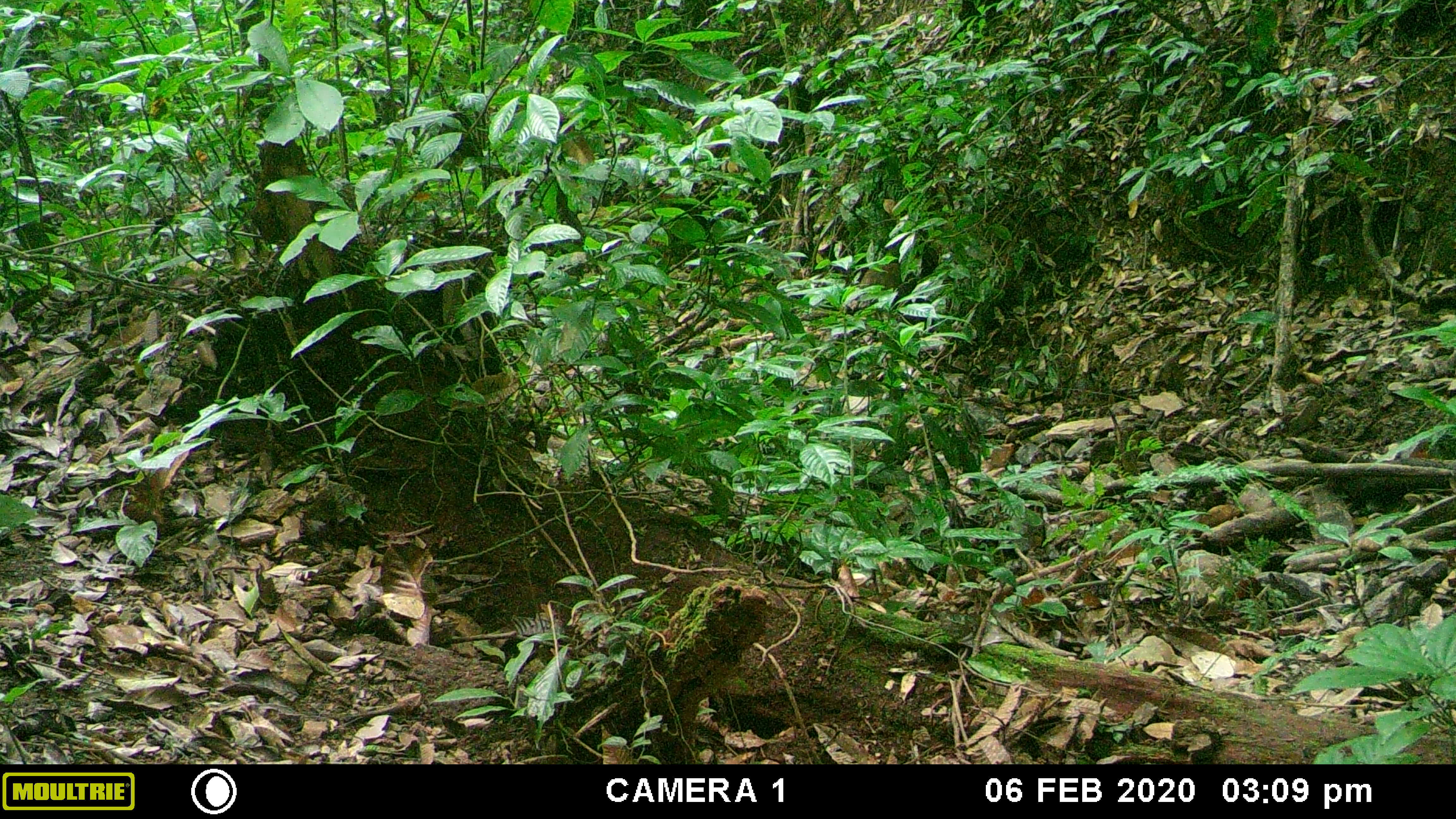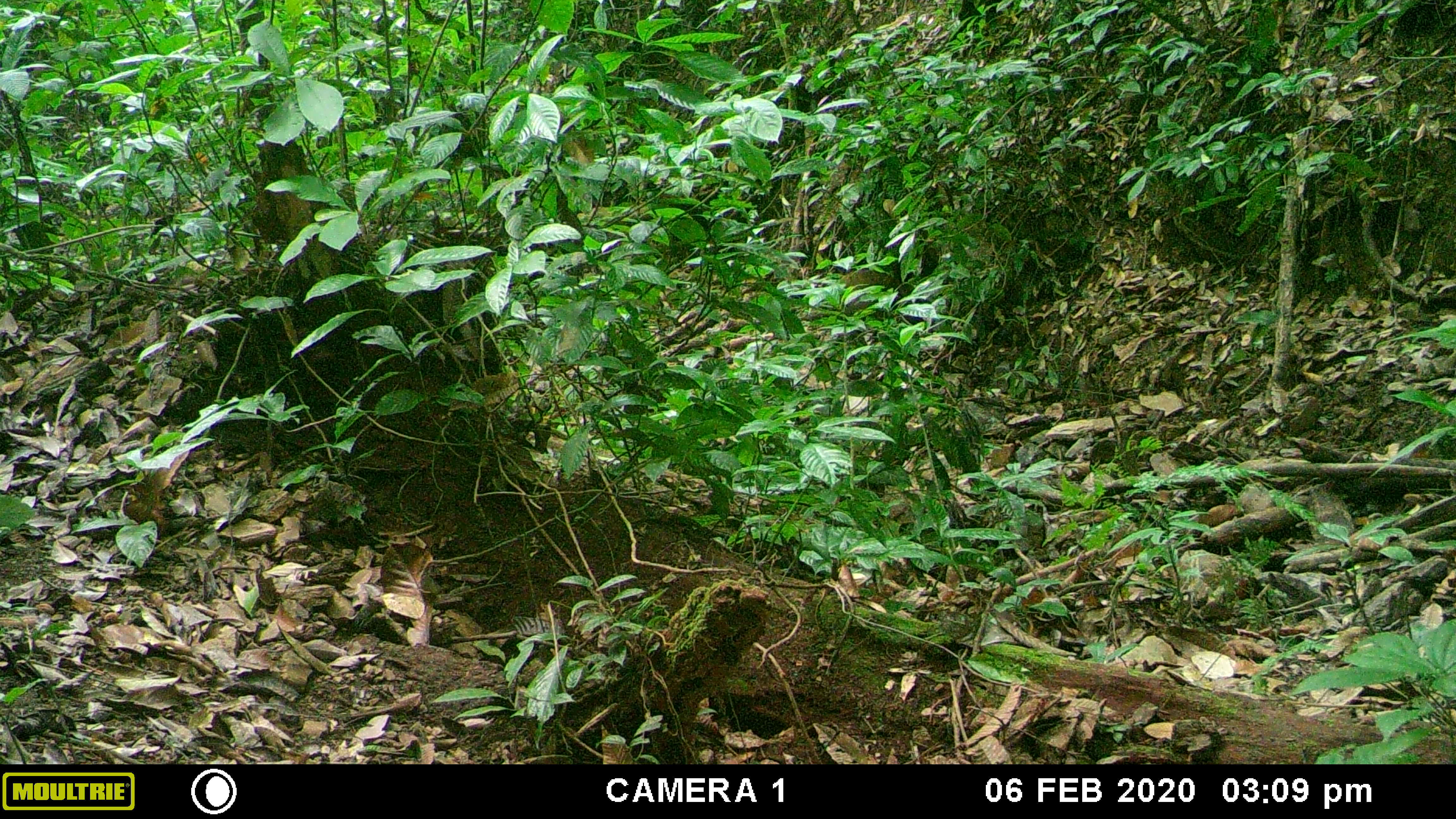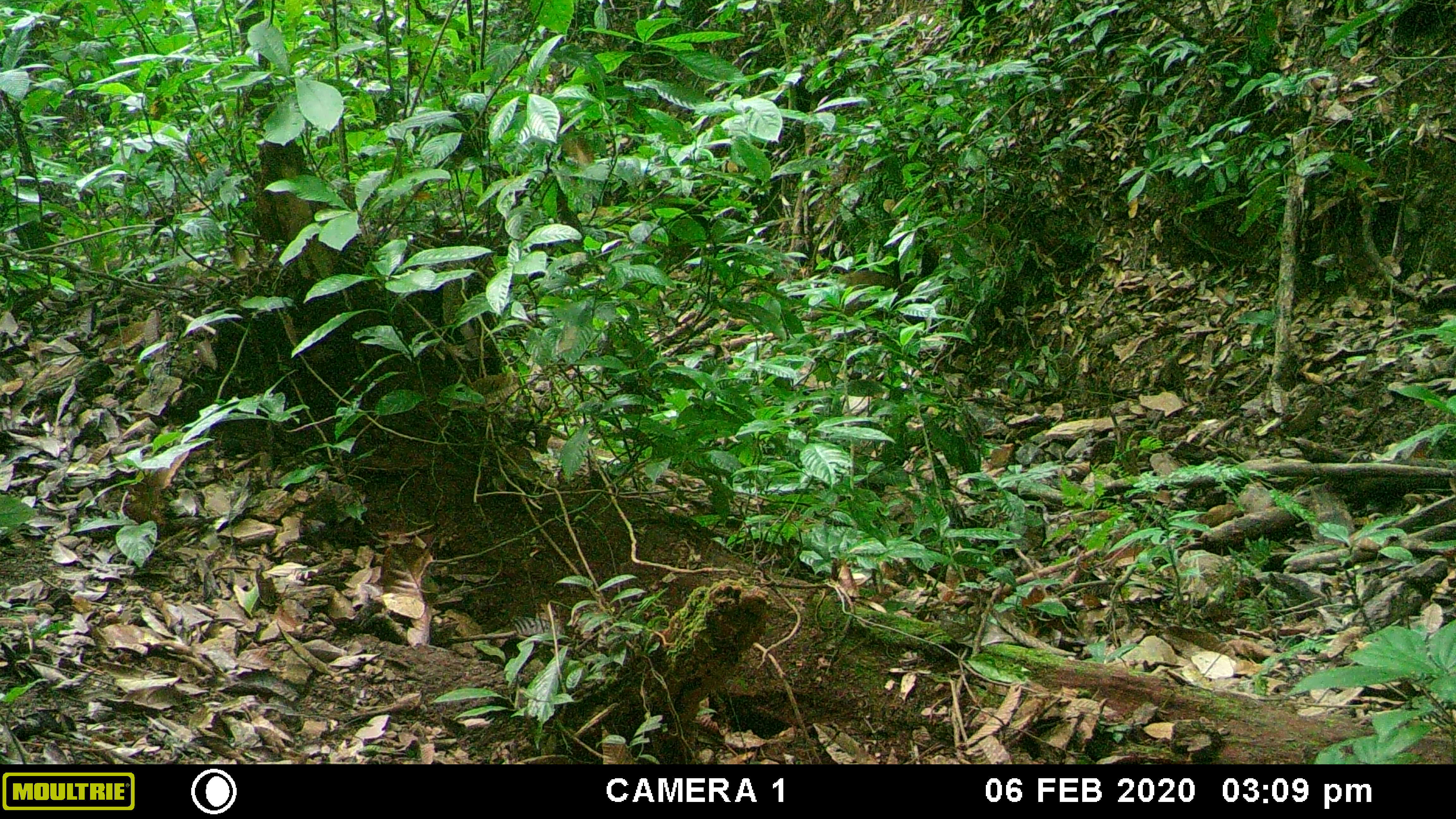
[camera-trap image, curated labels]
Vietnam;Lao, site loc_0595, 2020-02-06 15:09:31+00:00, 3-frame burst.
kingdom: Animalia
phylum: Chordata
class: Mammalia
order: Artiodactyla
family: Suidae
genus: Sus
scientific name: Sus scrofa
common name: eurasian wild pig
Eurasian wild pig (Sus scrofa). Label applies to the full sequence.